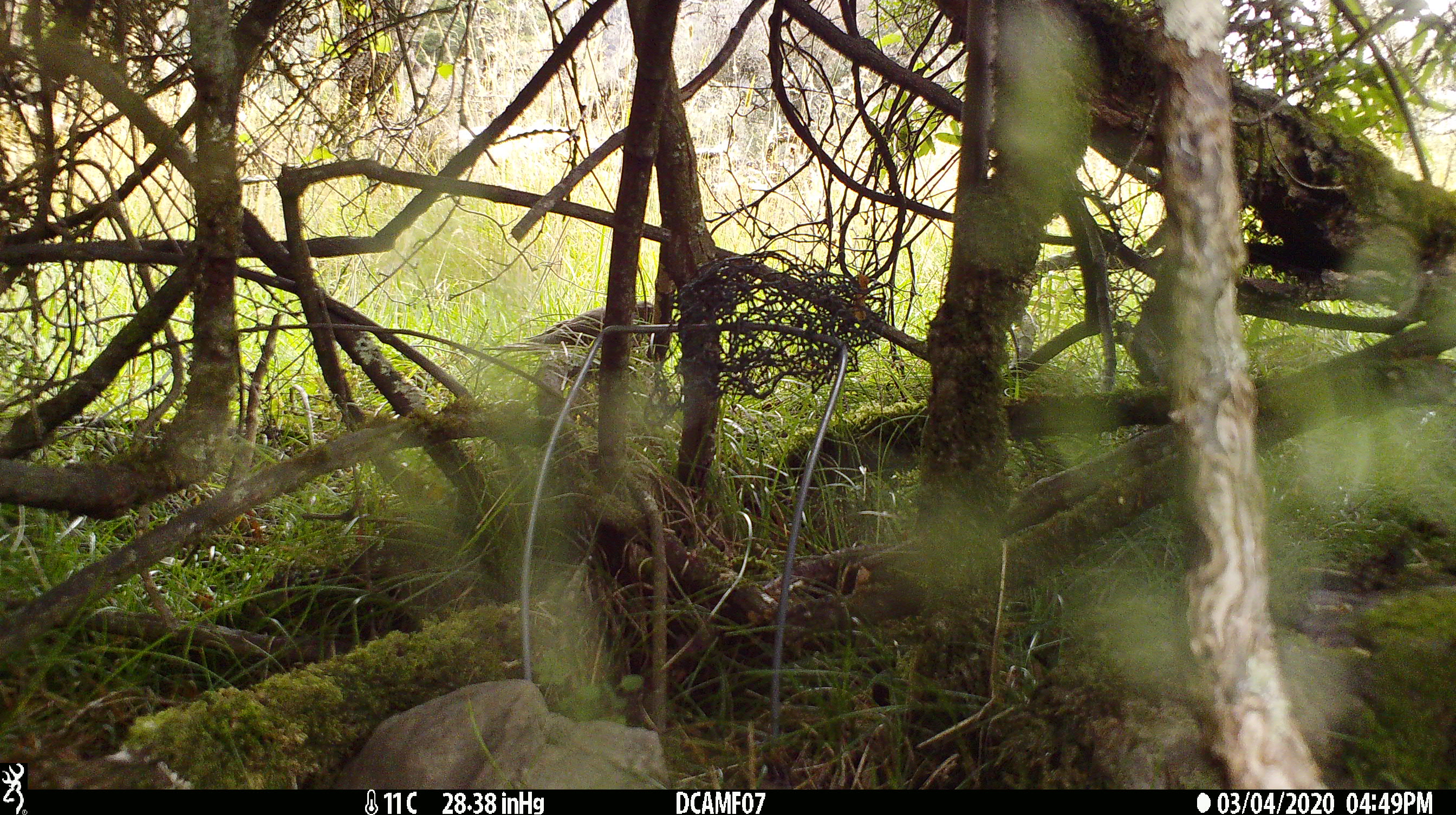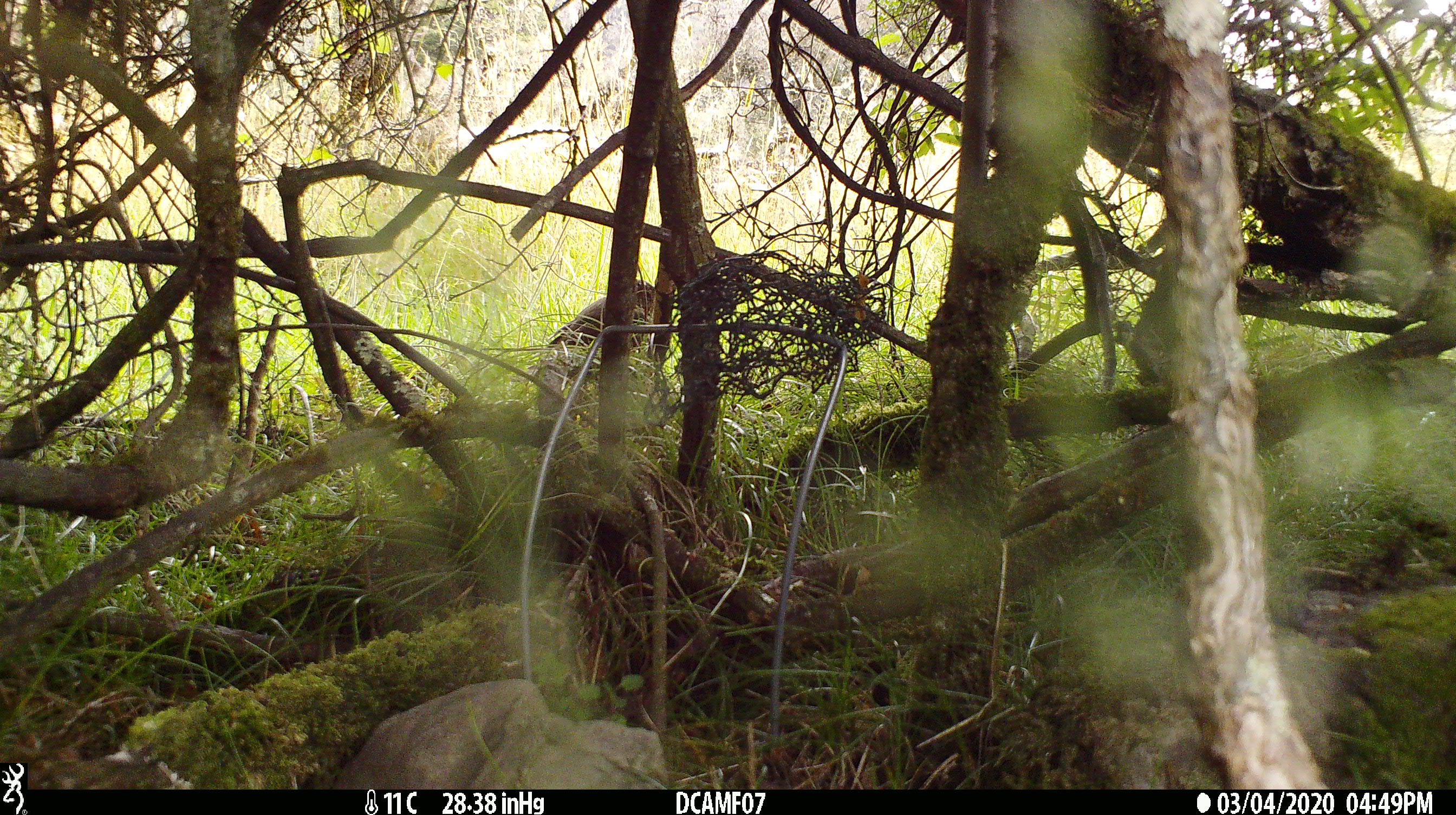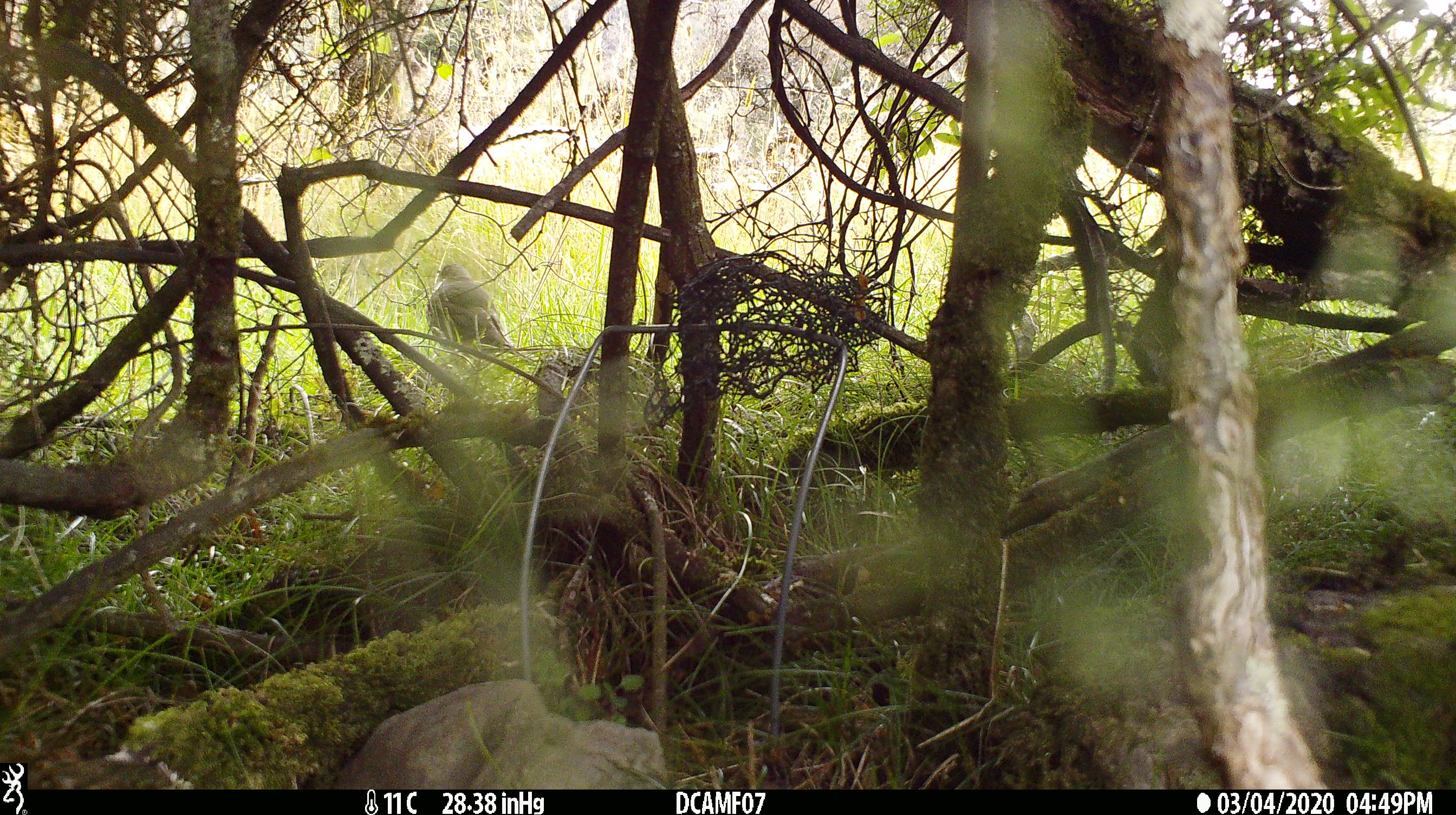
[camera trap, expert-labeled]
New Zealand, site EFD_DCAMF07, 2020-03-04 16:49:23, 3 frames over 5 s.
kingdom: Animalia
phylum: Chordata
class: Aves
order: Passeriformes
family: Turdidae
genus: Turdus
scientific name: Turdus philomelos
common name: song thrush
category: thrush